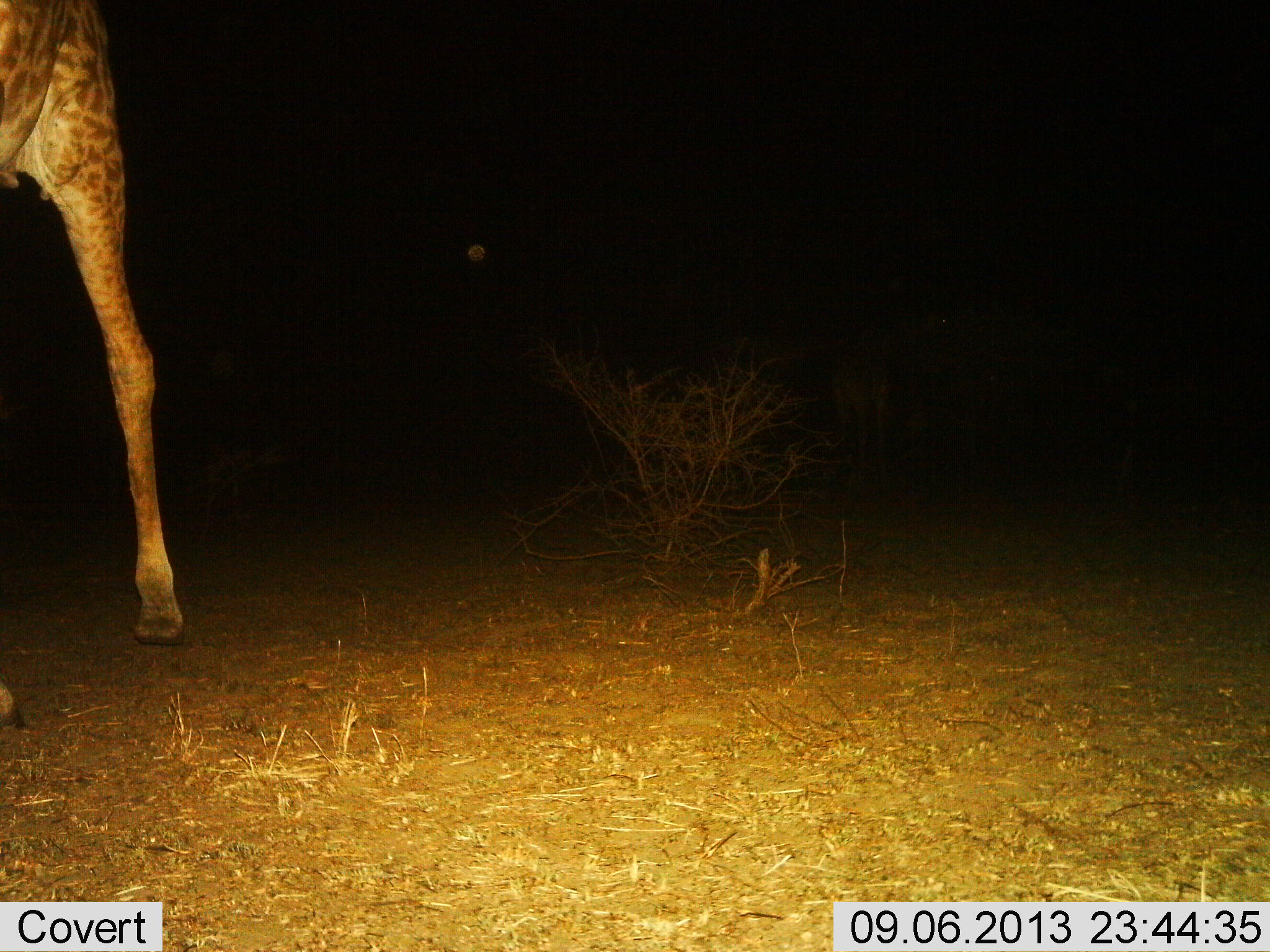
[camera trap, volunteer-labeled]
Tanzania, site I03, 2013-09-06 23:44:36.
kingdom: Animalia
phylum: Chordata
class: Mammalia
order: Artiodactyla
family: Giraffidae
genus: Giraffa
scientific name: Giraffa camelopardalis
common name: giraffe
Giraffe (Giraffa camelopardalis), count 1. Behavior (volunteer vote fractions): standing 30%, resting 0%, moving 70%, interacting 0%. Young present (vote fraction): 0%. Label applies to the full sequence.